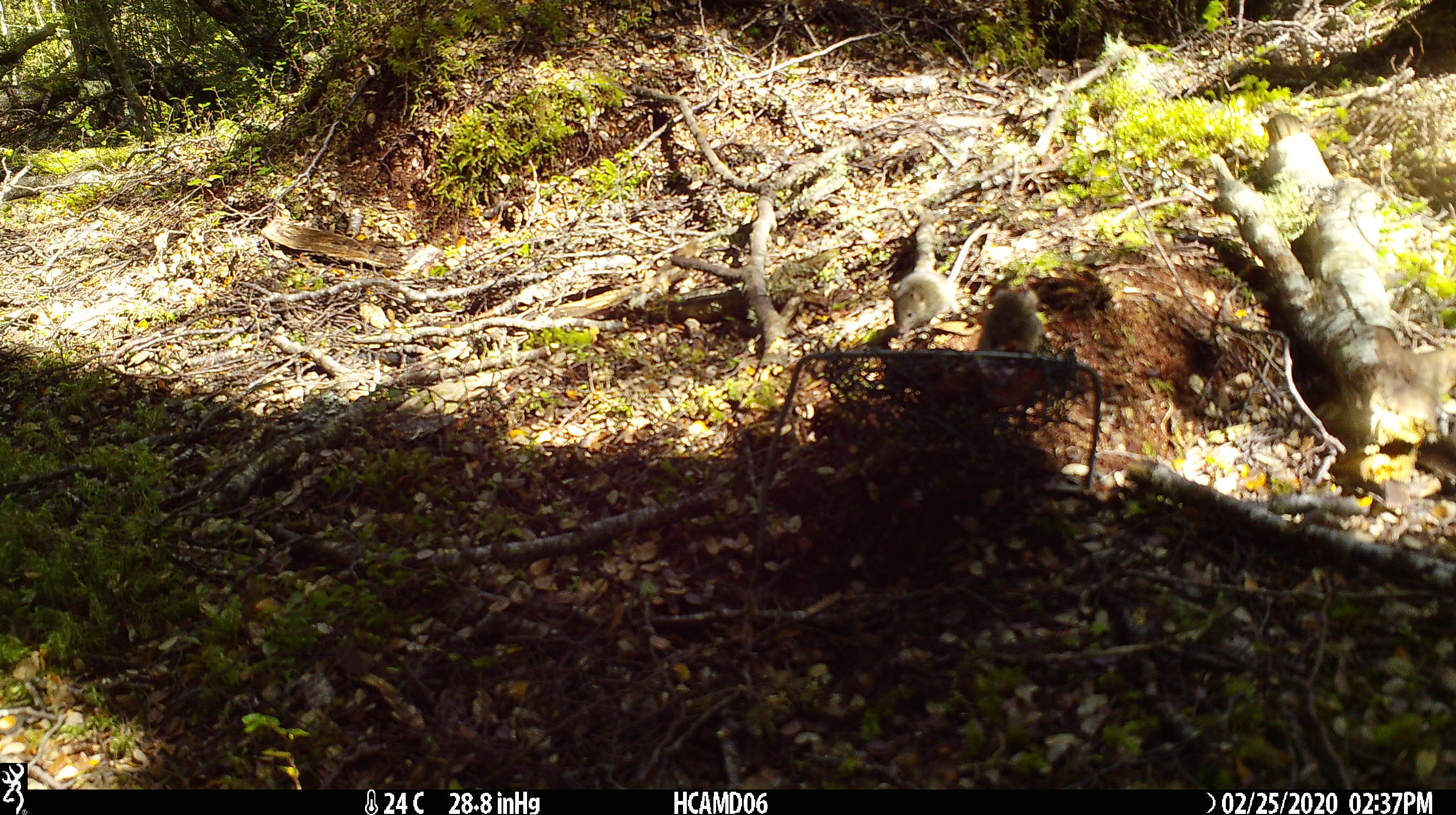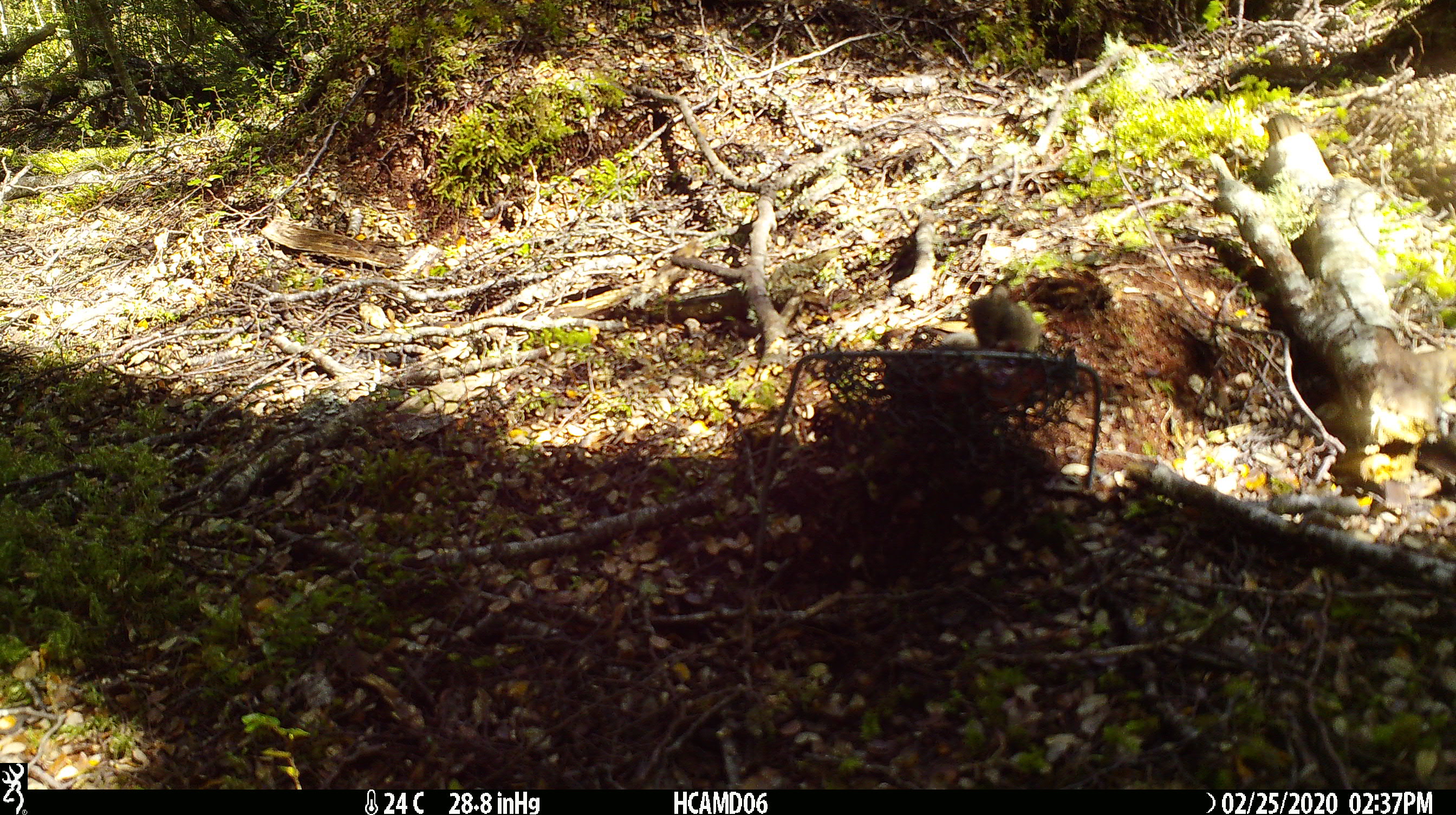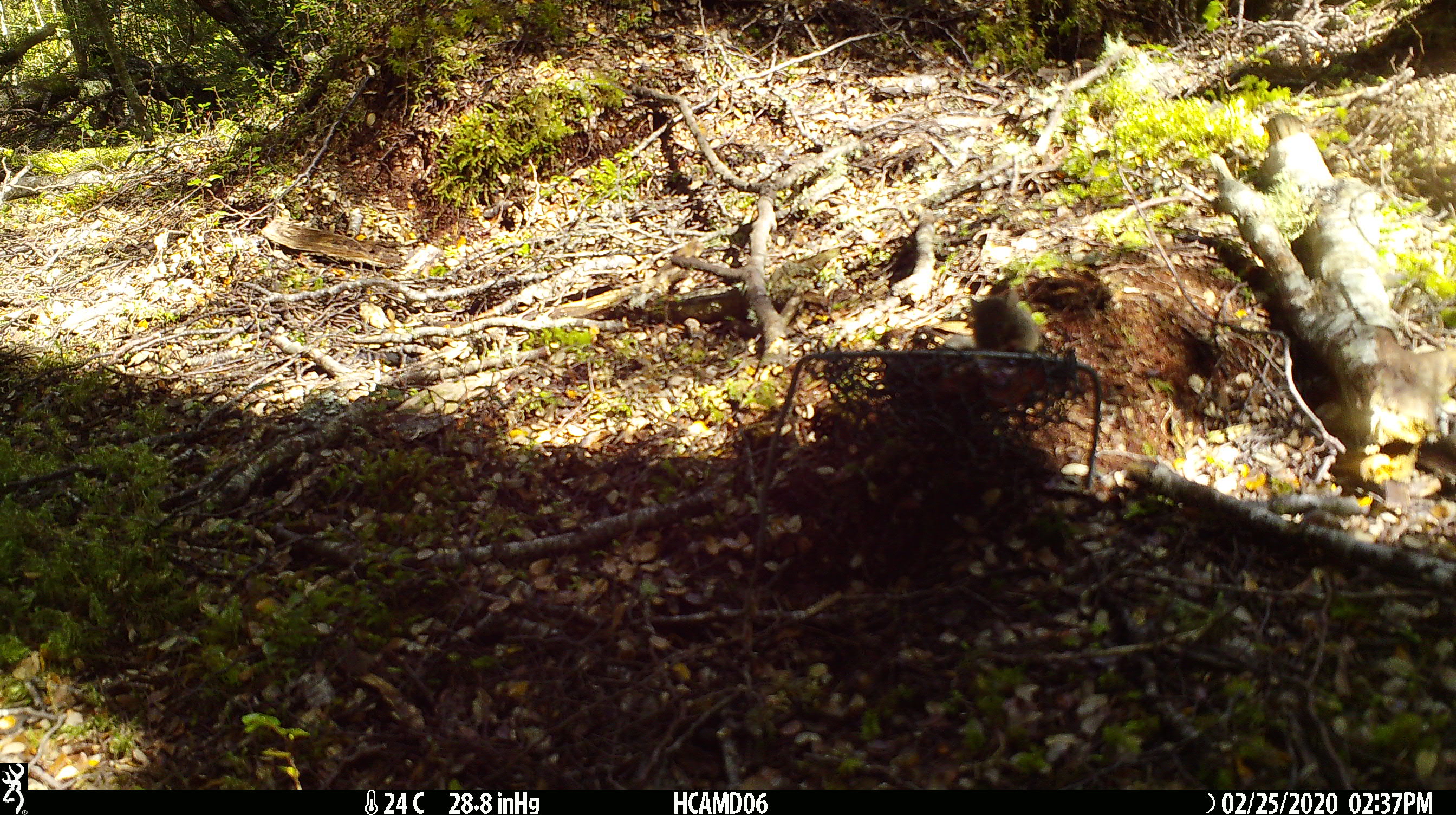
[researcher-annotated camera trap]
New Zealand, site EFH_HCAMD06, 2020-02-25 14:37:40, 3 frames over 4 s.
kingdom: Animalia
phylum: Chordata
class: Mammalia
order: Rodentia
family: Muridae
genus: Mus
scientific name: Mus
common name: mouse